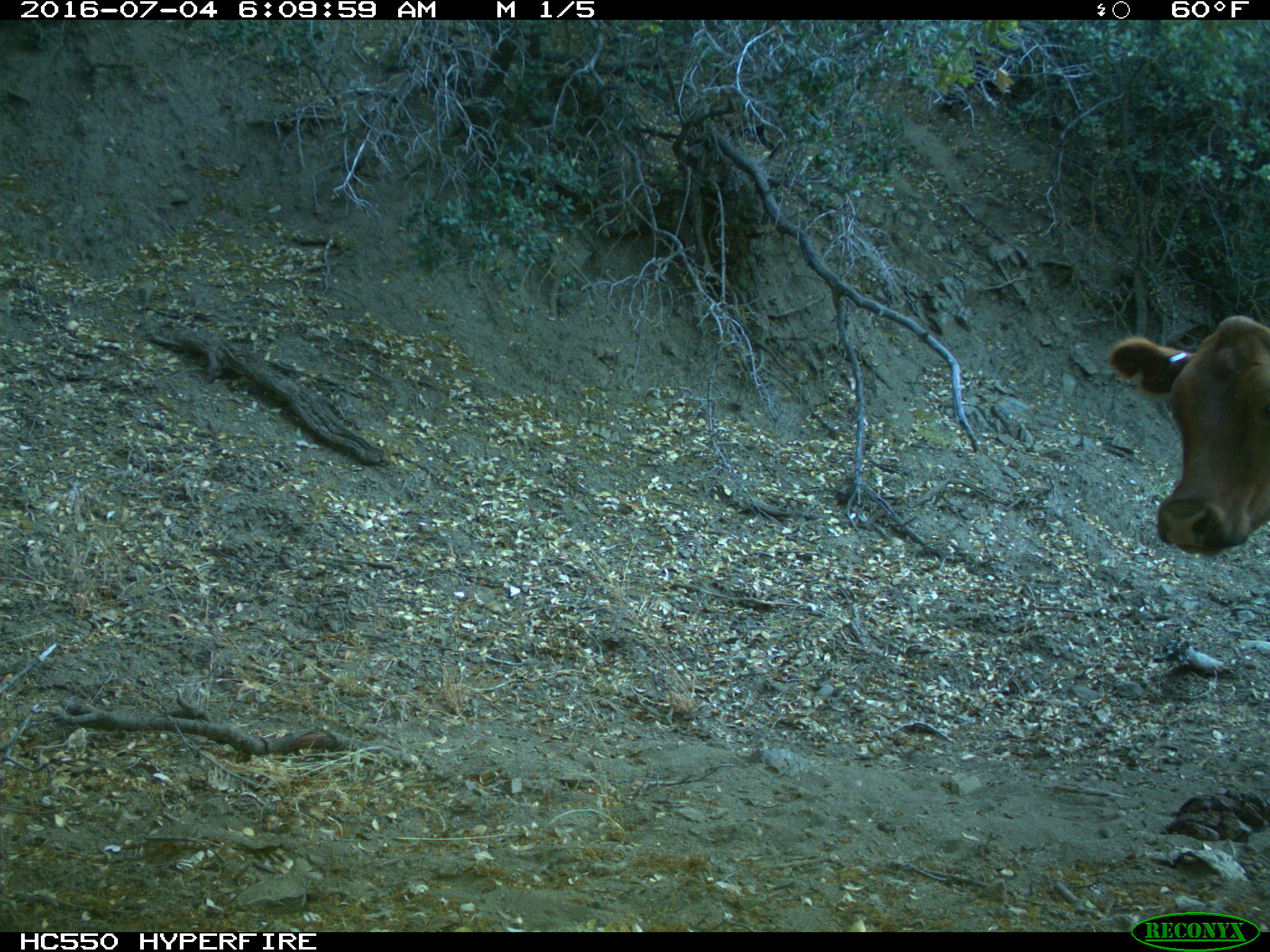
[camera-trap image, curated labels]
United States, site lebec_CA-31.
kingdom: Animalia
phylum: Chordata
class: Mammalia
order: Artiodactyla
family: Bovidae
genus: Bos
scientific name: Bos taurus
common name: domestic cow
Bos taurus (domestic cow).